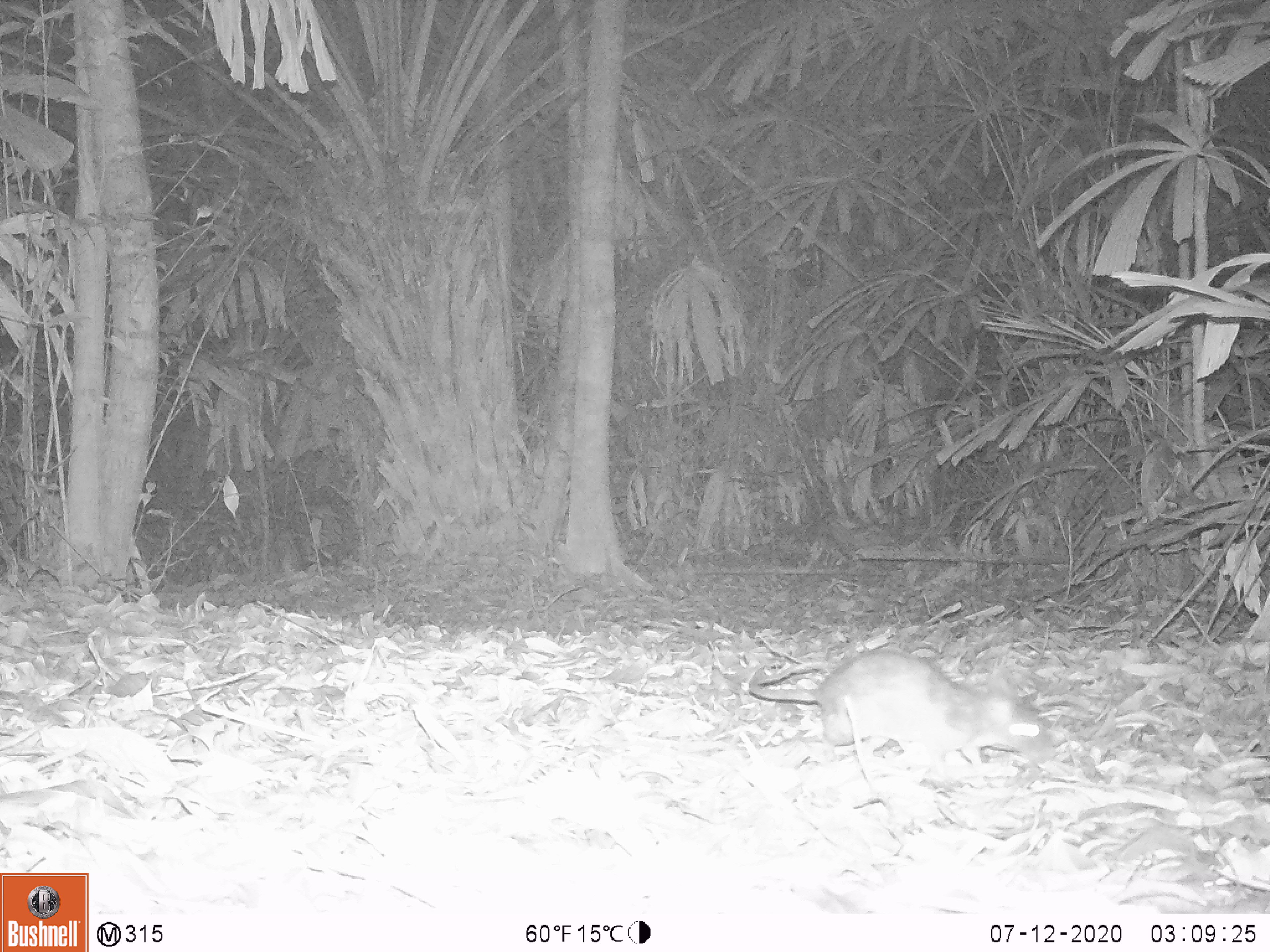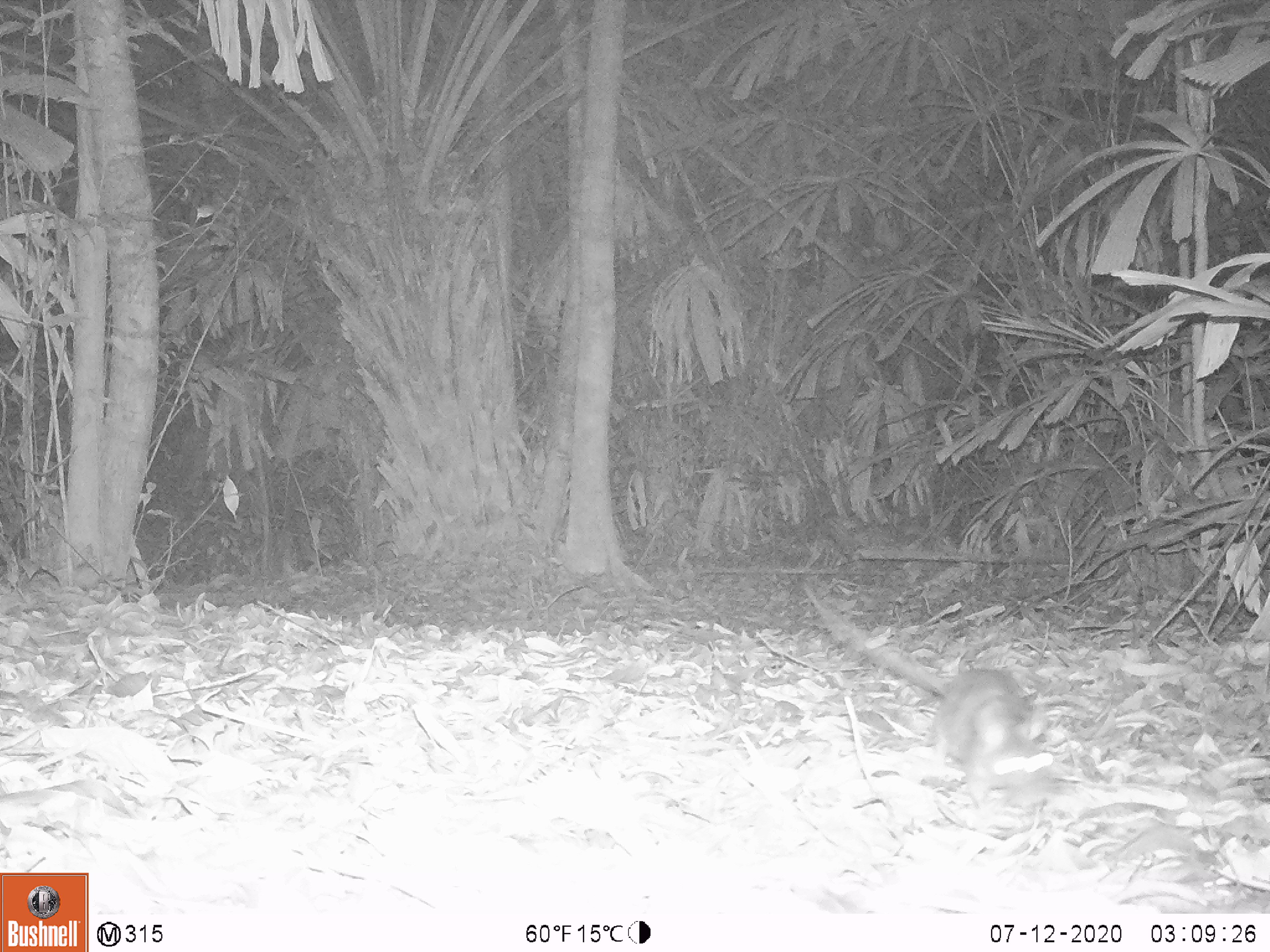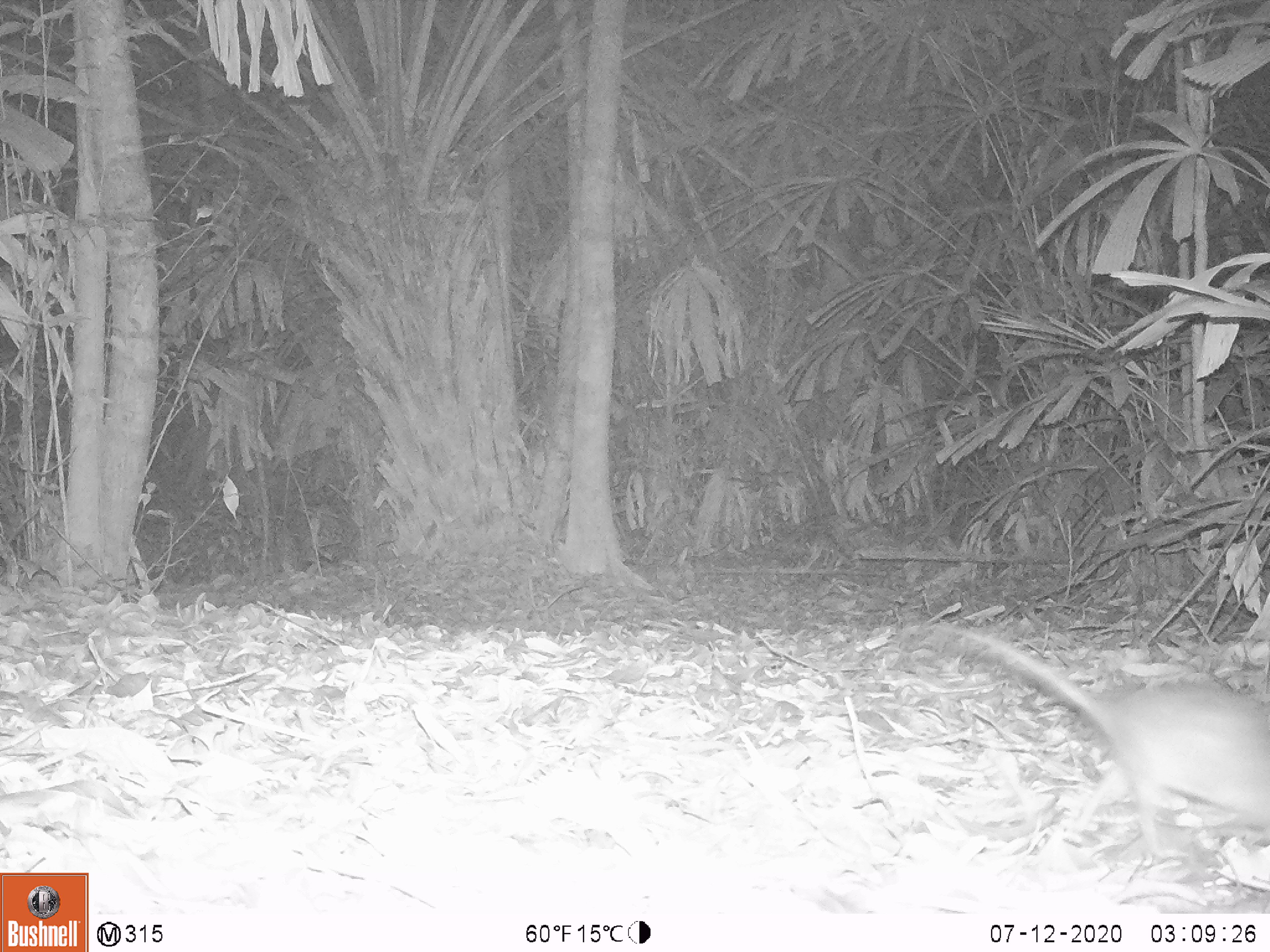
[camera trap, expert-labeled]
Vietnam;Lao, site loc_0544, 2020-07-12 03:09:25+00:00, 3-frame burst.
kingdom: Animalia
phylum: Chordata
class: Mammalia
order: Rodentia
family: Muridae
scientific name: Muridae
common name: old-world mice and rats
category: unidentified murid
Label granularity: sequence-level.